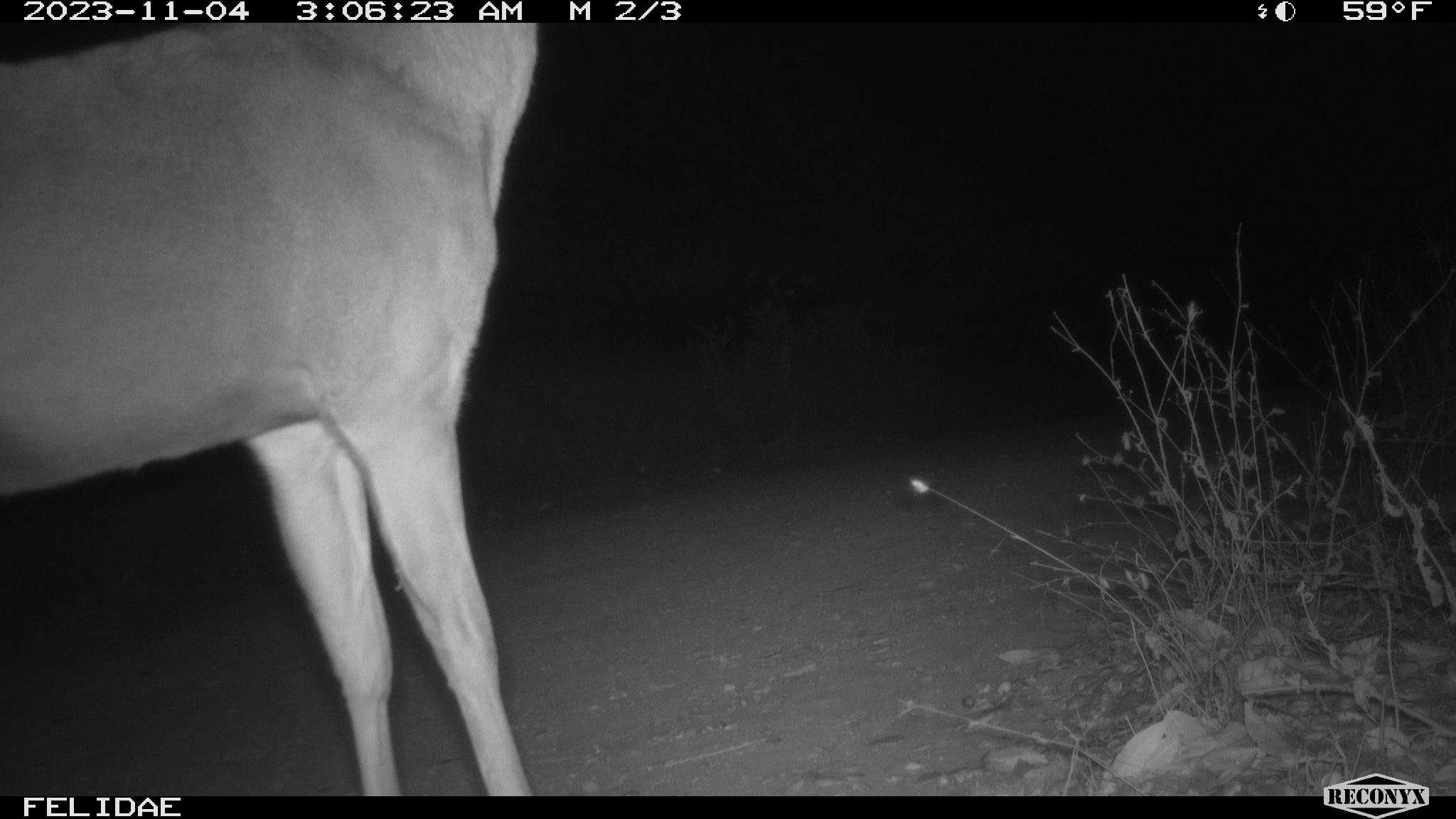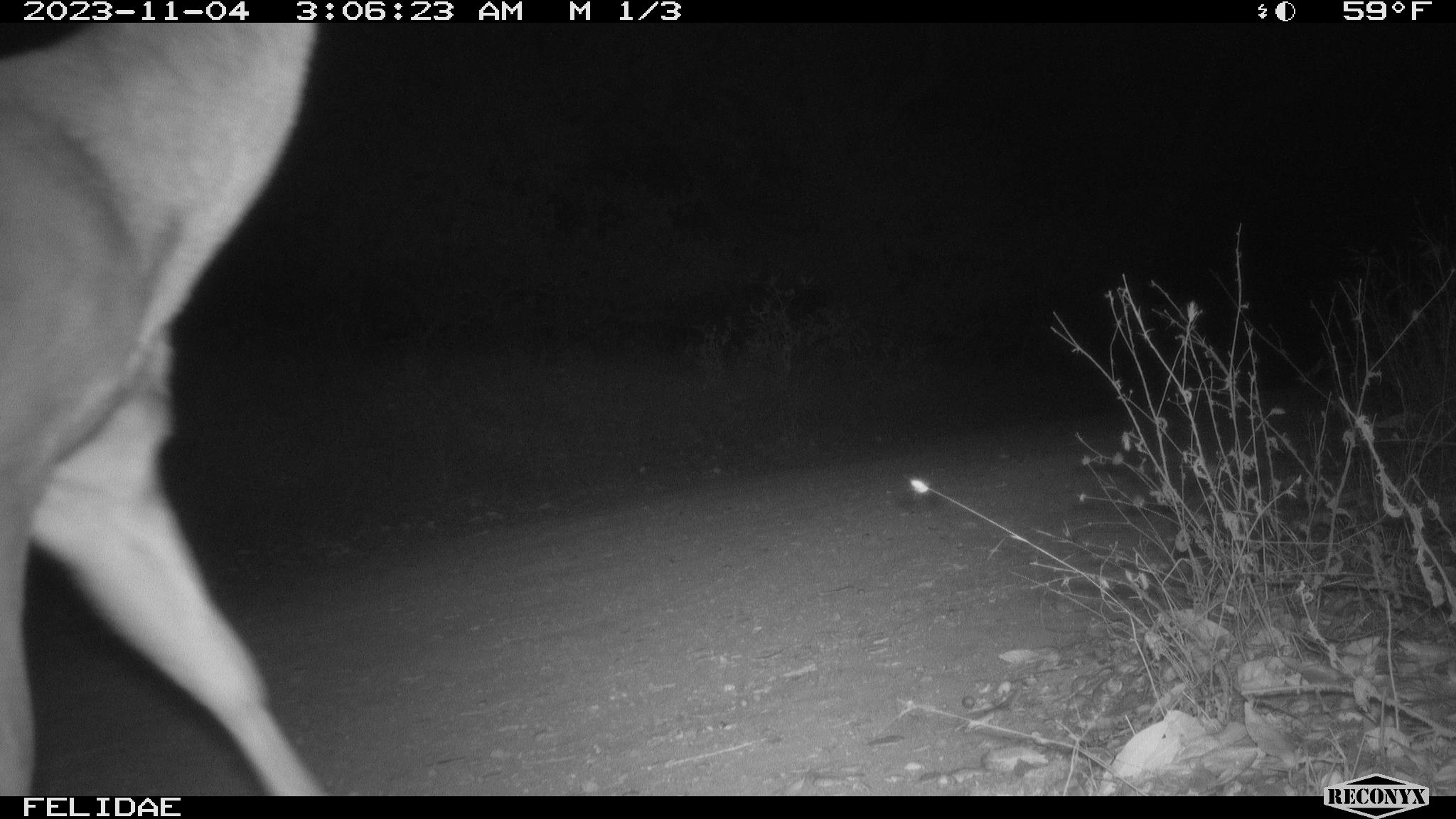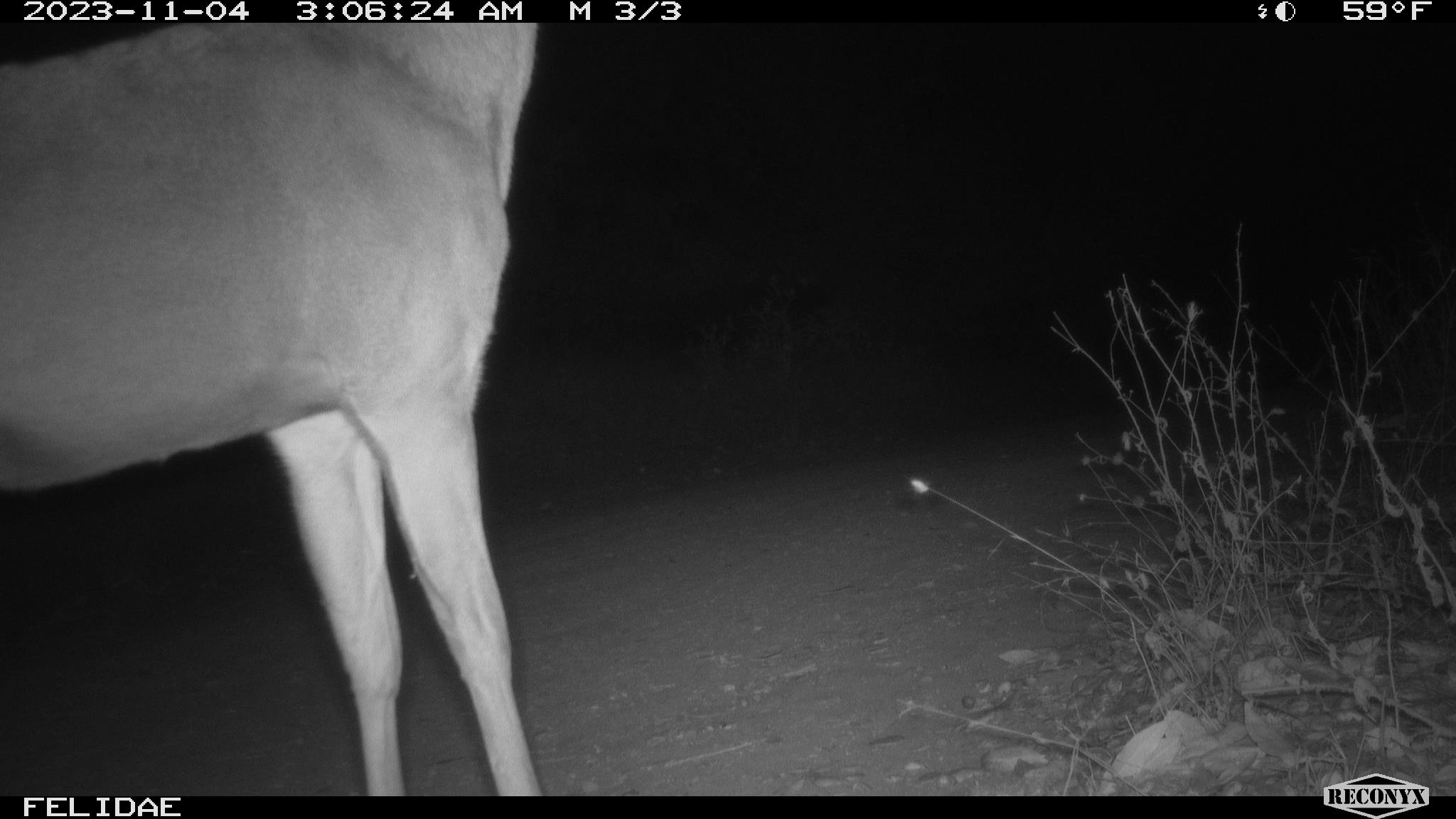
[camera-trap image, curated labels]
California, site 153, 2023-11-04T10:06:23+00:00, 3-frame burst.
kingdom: Animalia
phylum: Chordata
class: Mammalia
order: Artiodactyla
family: Cervidae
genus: Odocoileus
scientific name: Odocoileus hemionus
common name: mule deer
Mule deer (Odocoileus hemionus).